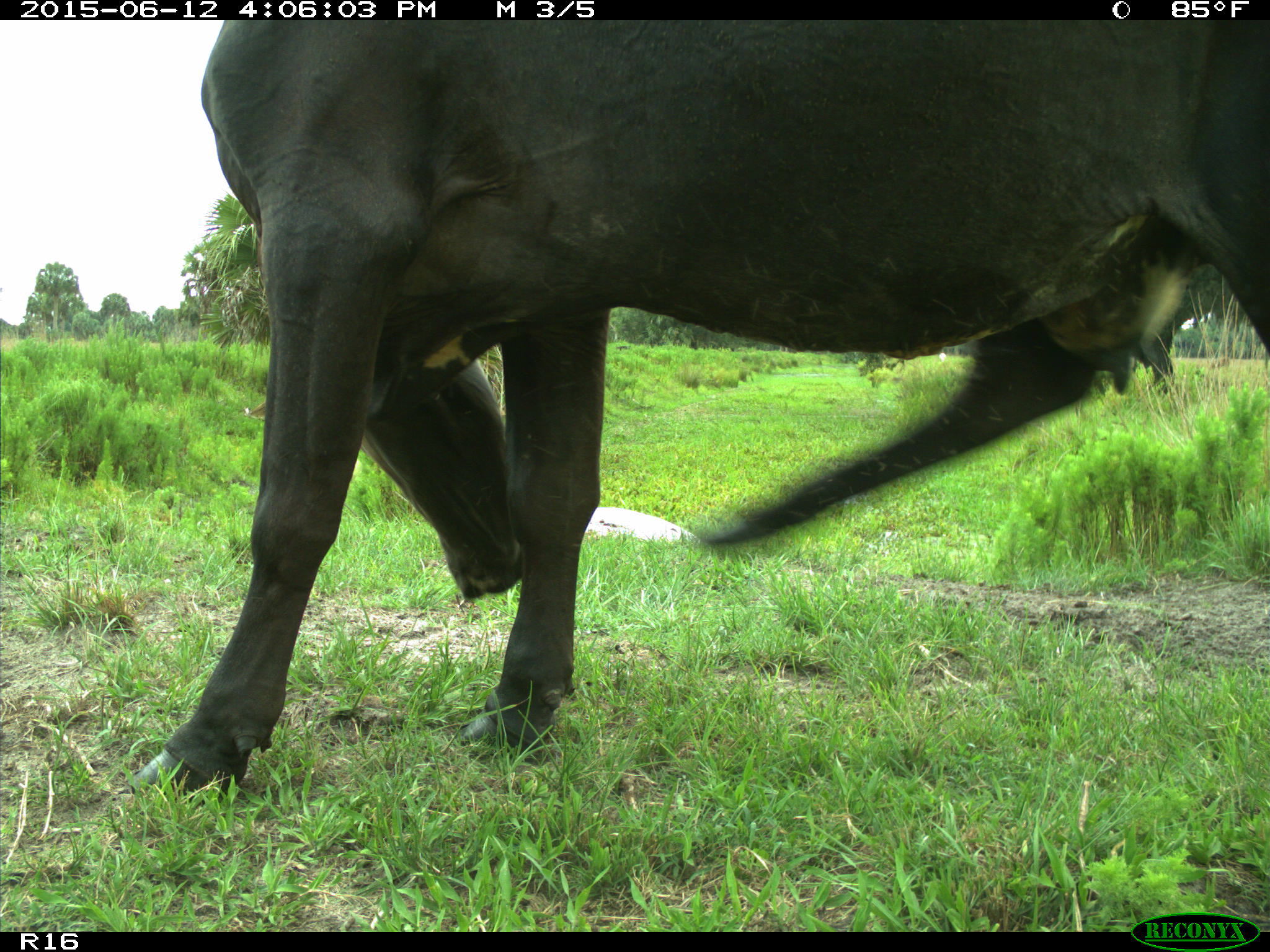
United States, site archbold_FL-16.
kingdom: Animalia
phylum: Chordata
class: Mammalia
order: Artiodactyla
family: Bovidae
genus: Bos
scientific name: Bos taurus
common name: domestic cow